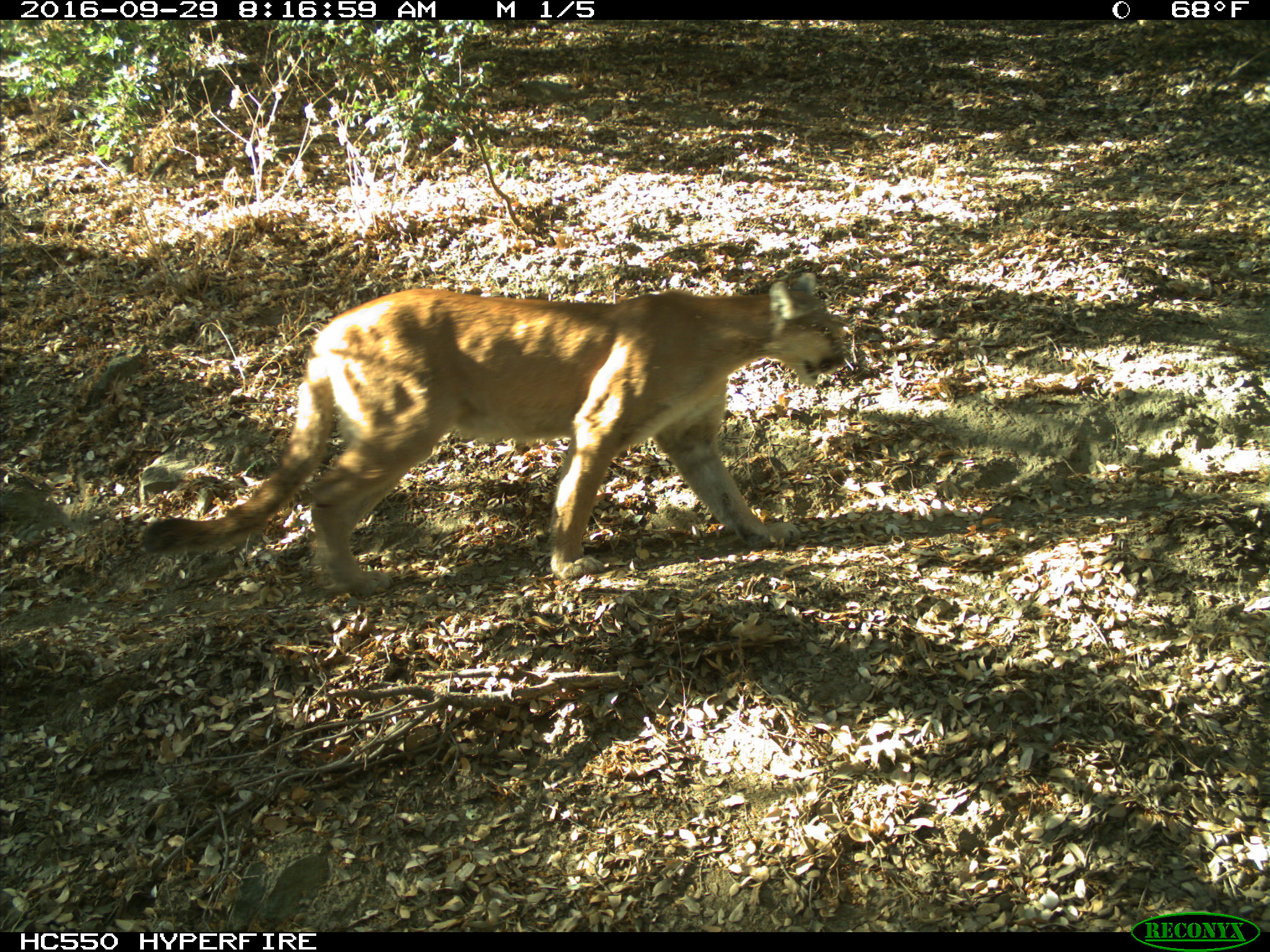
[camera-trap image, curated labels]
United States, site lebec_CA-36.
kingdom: Animalia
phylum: Chordata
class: Mammalia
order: Carnivora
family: Felidae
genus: Puma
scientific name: Puma concolor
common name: mountain lion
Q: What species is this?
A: Puma concolor (mountain lion).